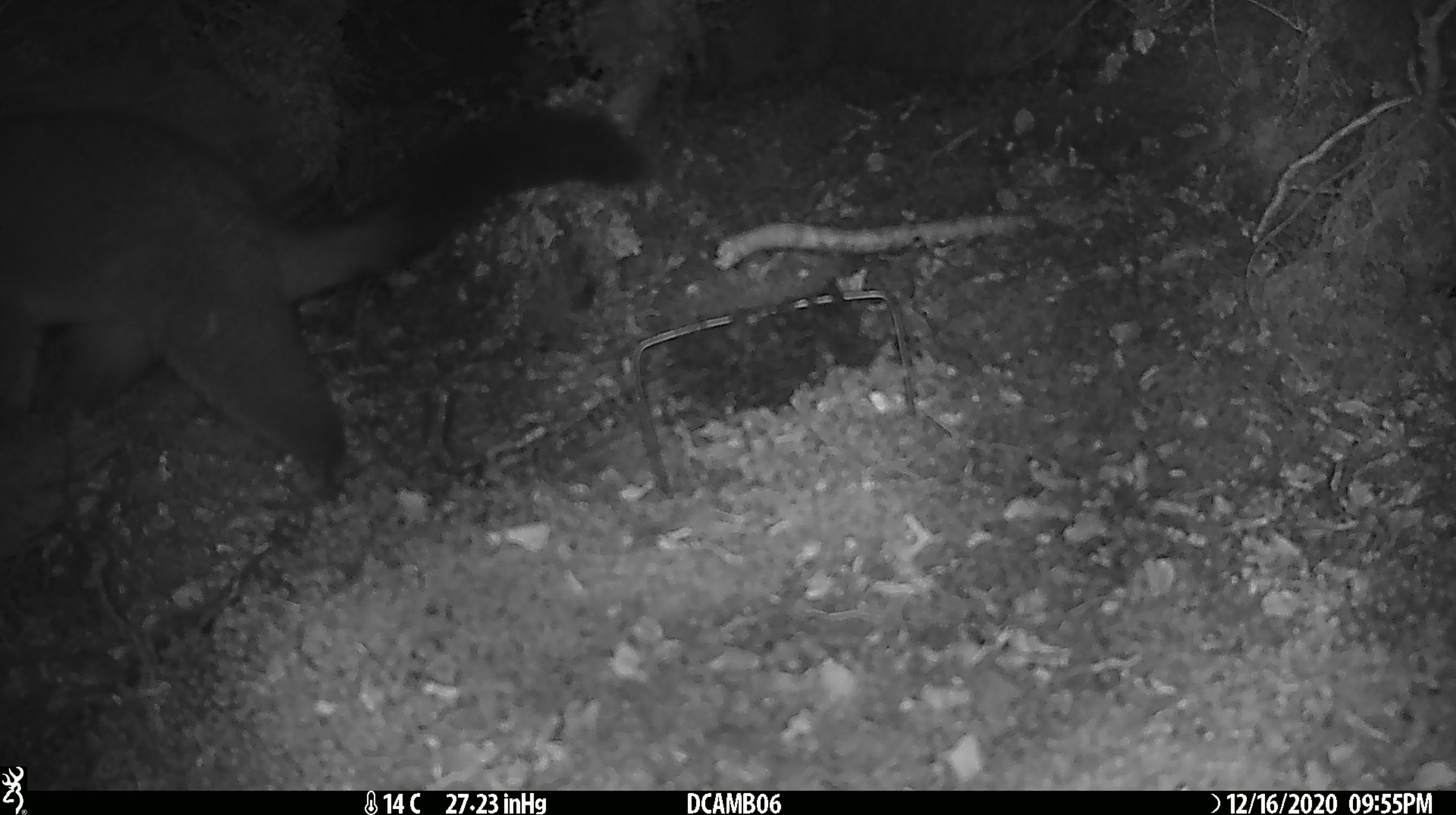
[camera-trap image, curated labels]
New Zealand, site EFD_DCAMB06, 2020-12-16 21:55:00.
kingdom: Animalia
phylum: Chordata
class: Mammalia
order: Diprotodontia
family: Phalangeridae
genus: Trichosurus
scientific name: Trichosurus vulpecula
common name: common brushtail possum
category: possum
Possum (common brushtail possum) (Trichosurus vulpecula).